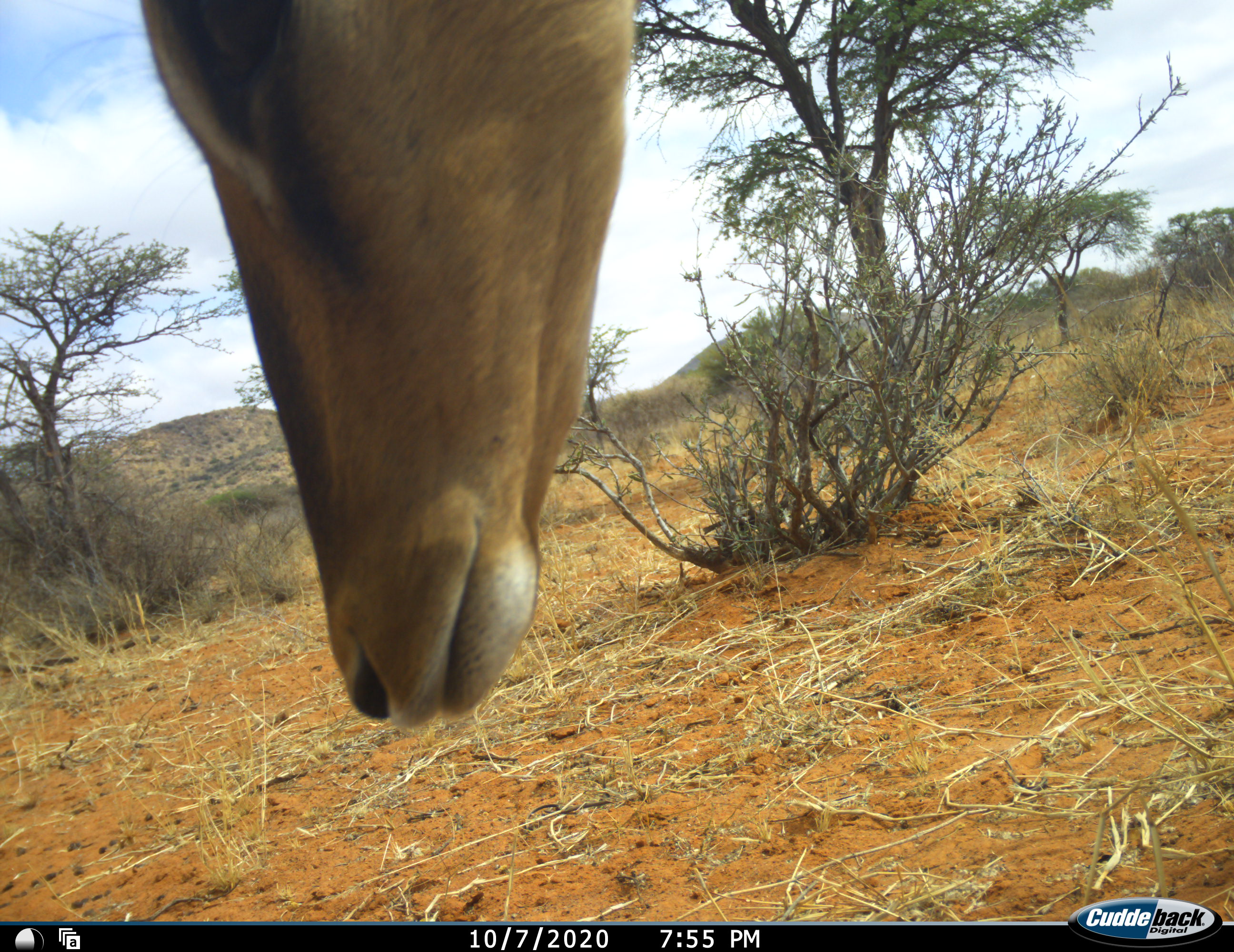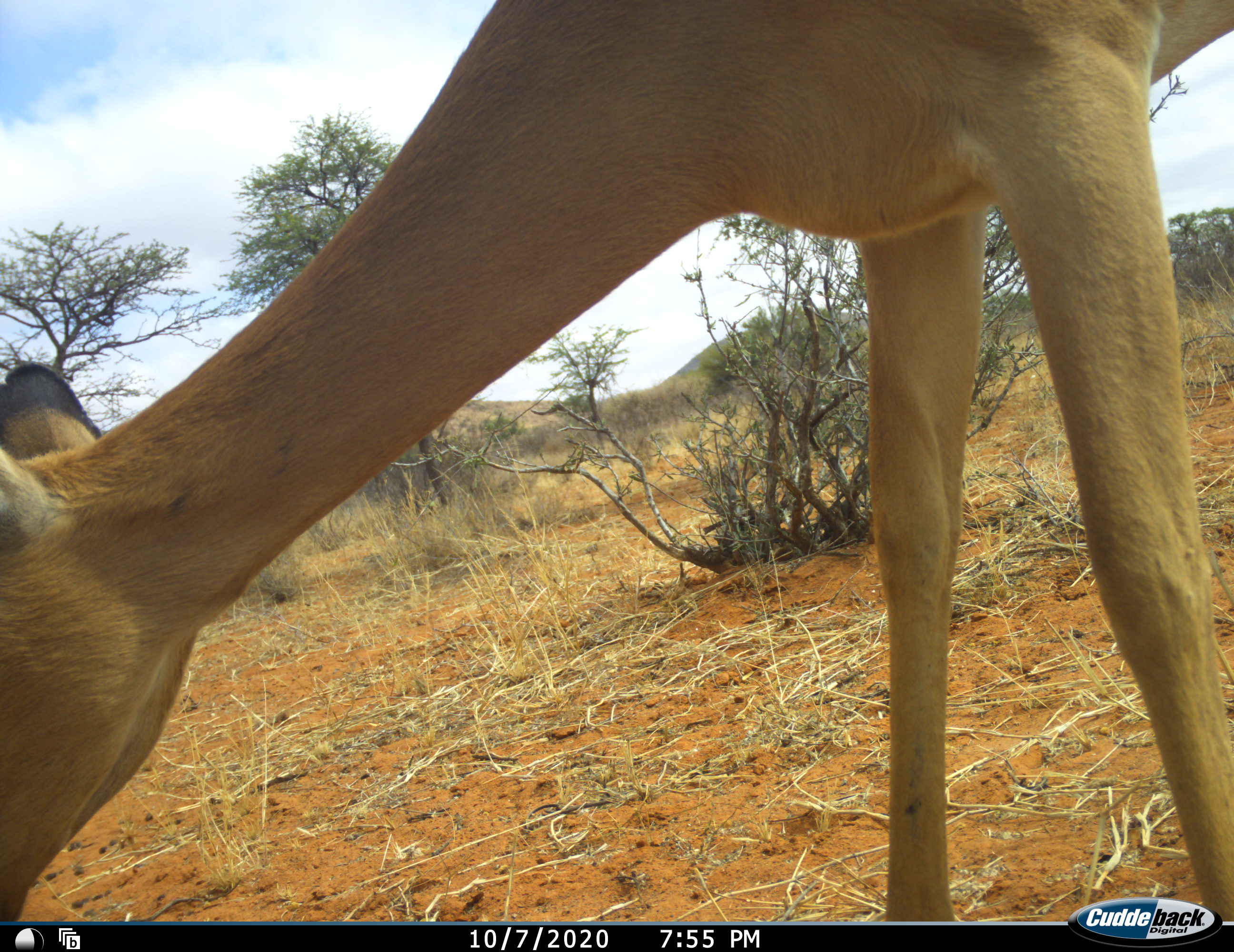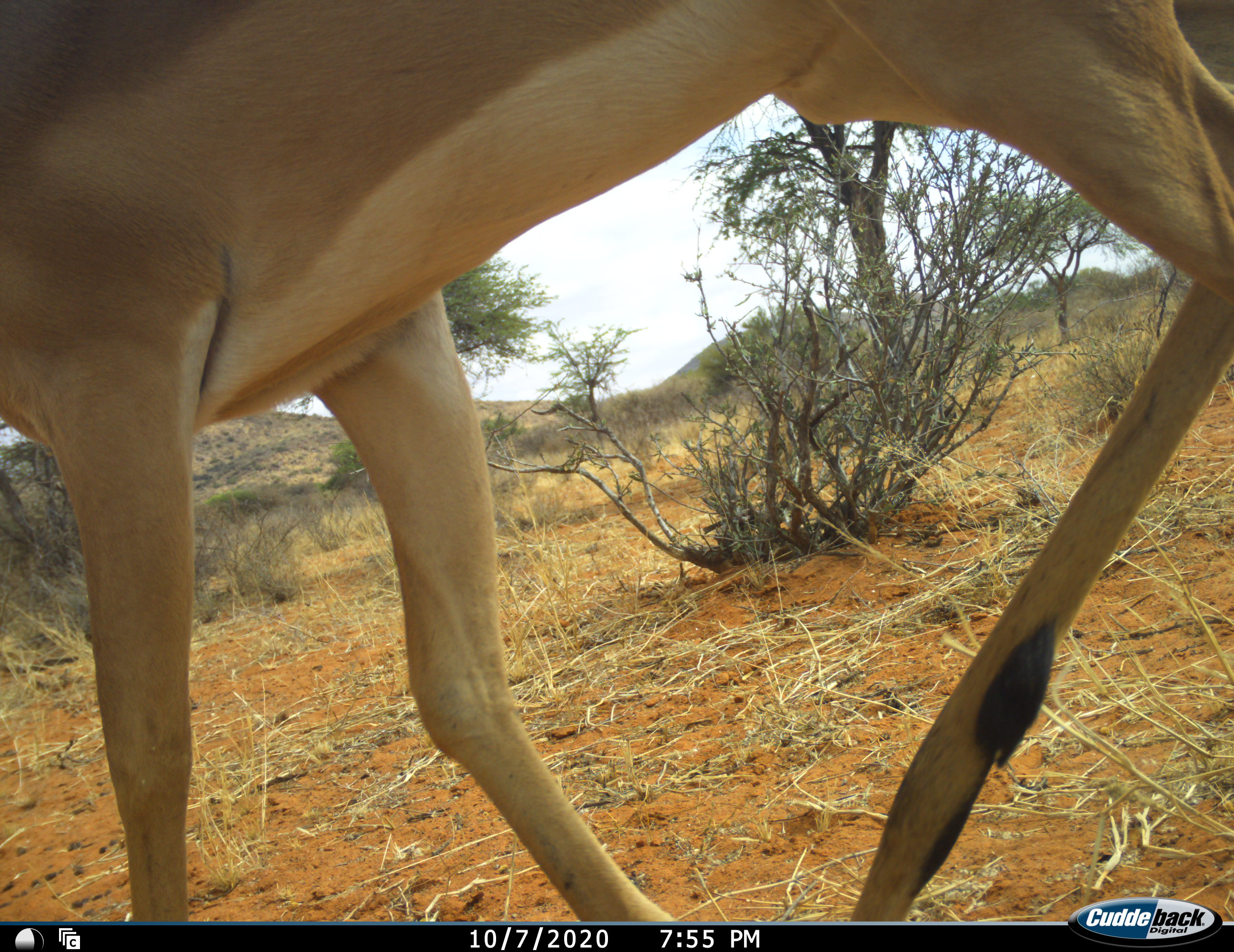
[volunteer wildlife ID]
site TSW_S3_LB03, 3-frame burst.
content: unidentified animal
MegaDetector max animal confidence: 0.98